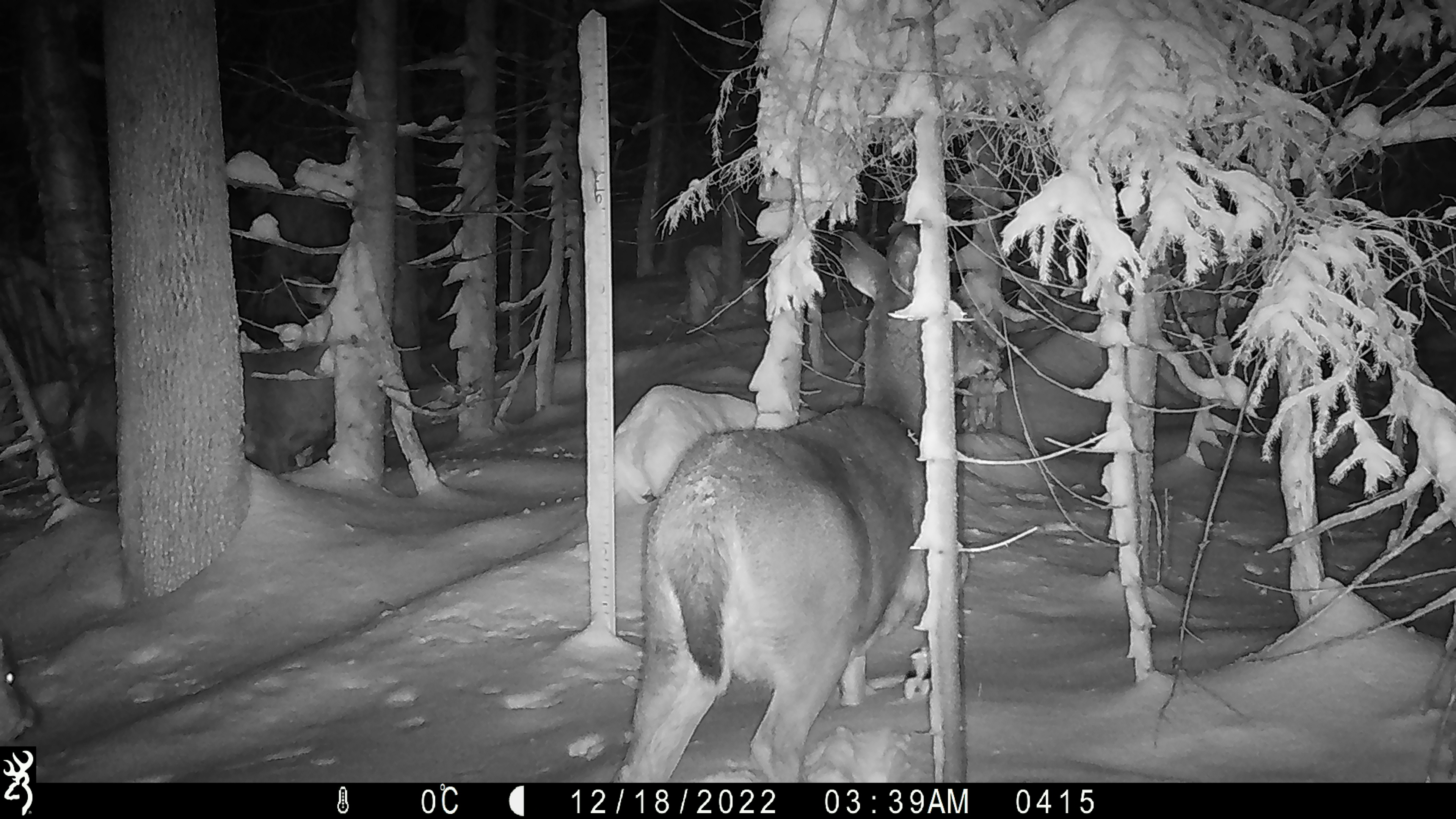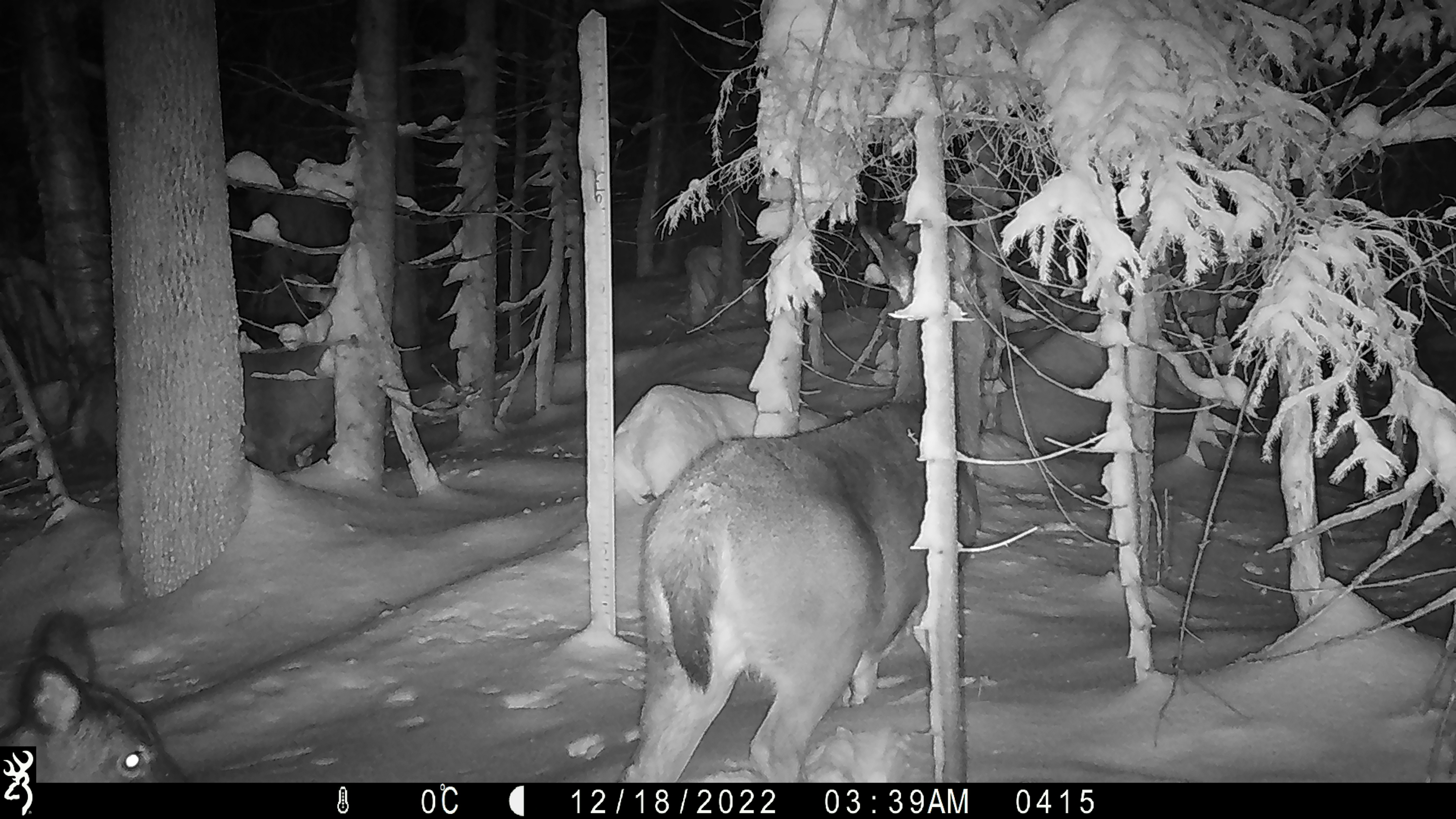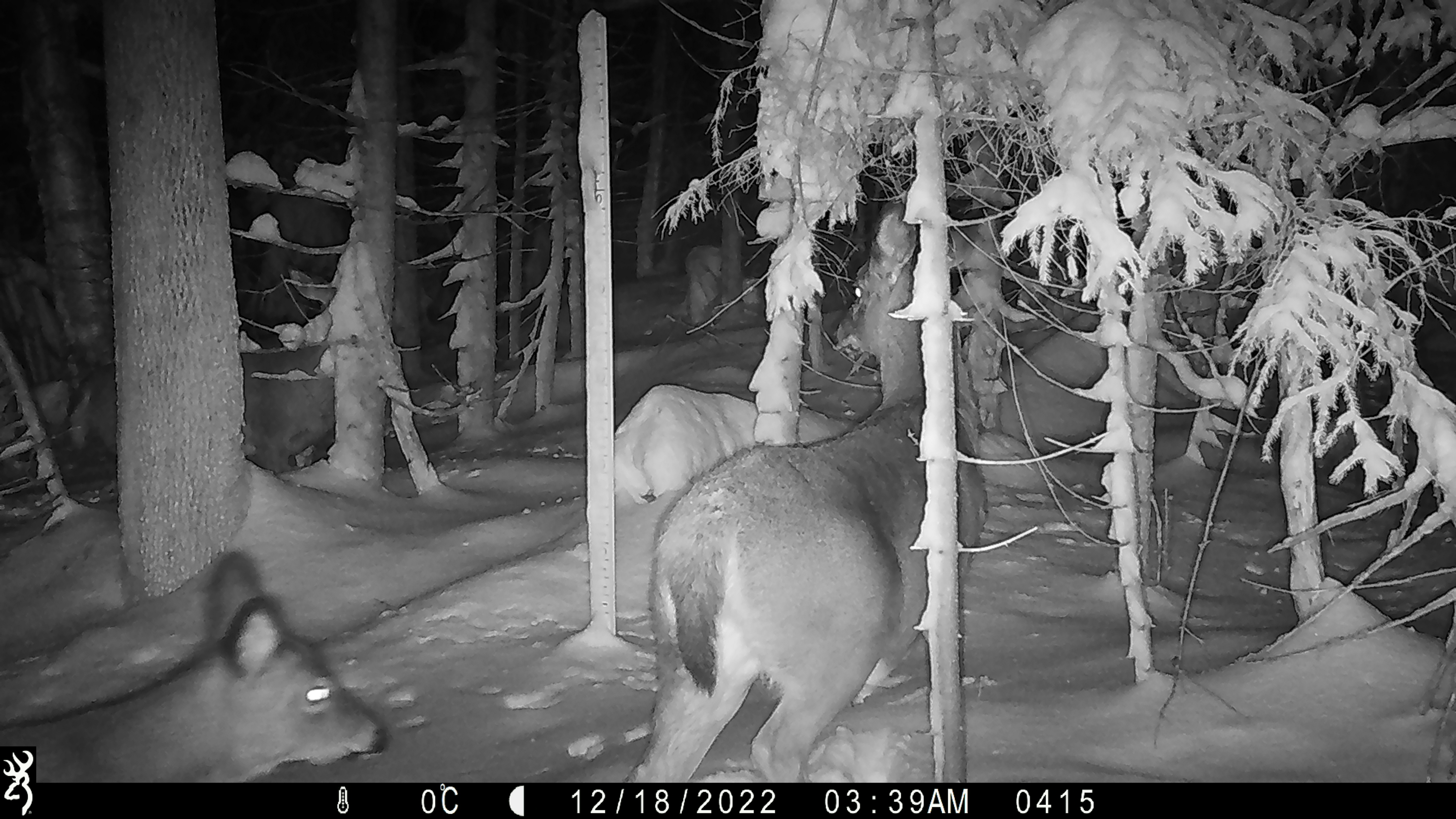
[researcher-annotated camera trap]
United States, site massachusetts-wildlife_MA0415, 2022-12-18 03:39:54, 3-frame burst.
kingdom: Animalia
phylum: Chordata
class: Mammalia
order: Artiodactyla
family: Cervidae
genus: Odocoileus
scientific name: Odocoileus virginianus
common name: white-tailed deer